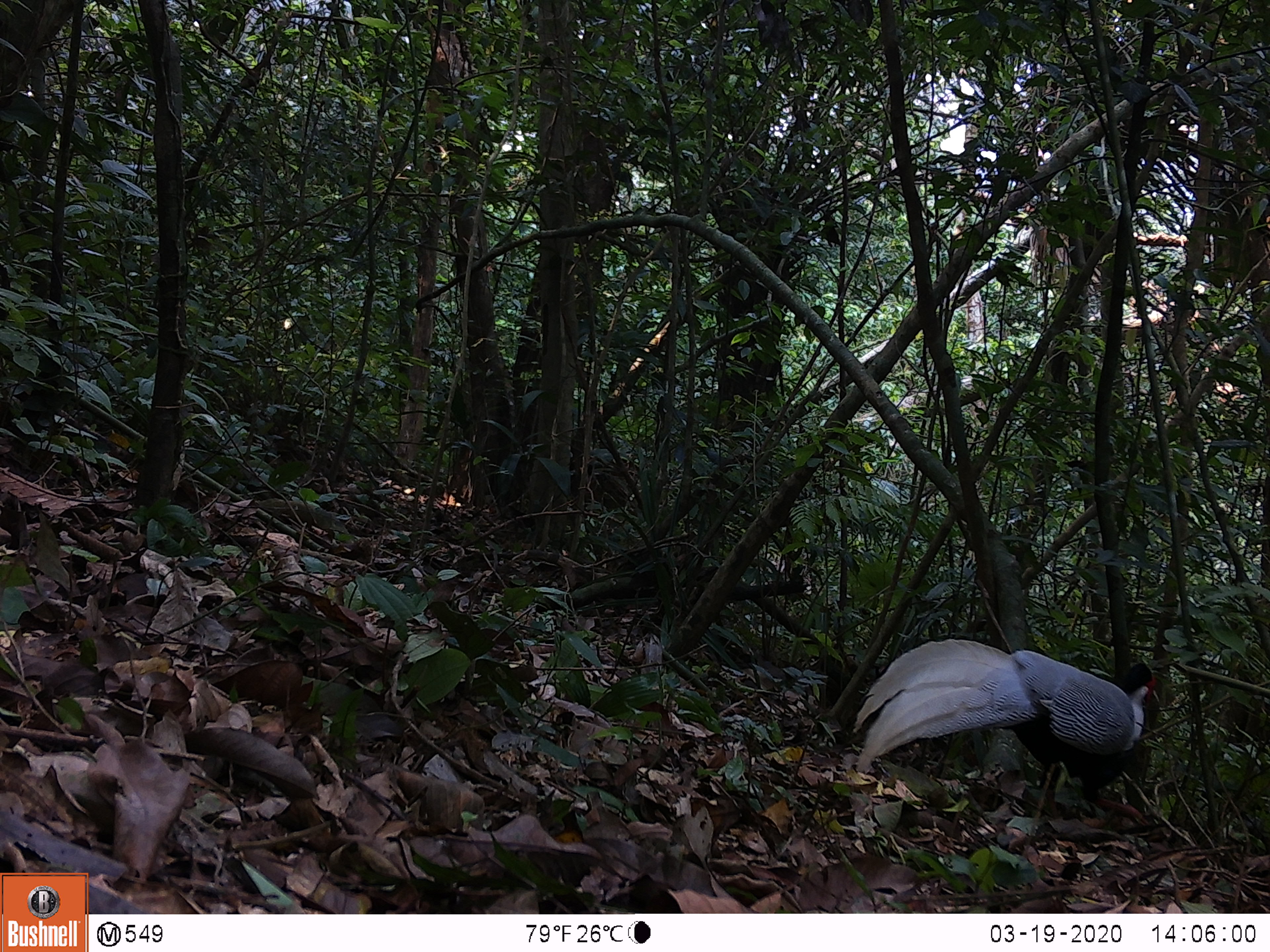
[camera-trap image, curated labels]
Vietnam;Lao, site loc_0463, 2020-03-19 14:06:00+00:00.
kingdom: Animalia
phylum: Chordata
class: Aves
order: Galliformes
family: Phasianidae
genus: Lophura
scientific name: Lophura nycthemera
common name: silver pheasant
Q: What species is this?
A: Silver pheasant (Lophura nycthemera).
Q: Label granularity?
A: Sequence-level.